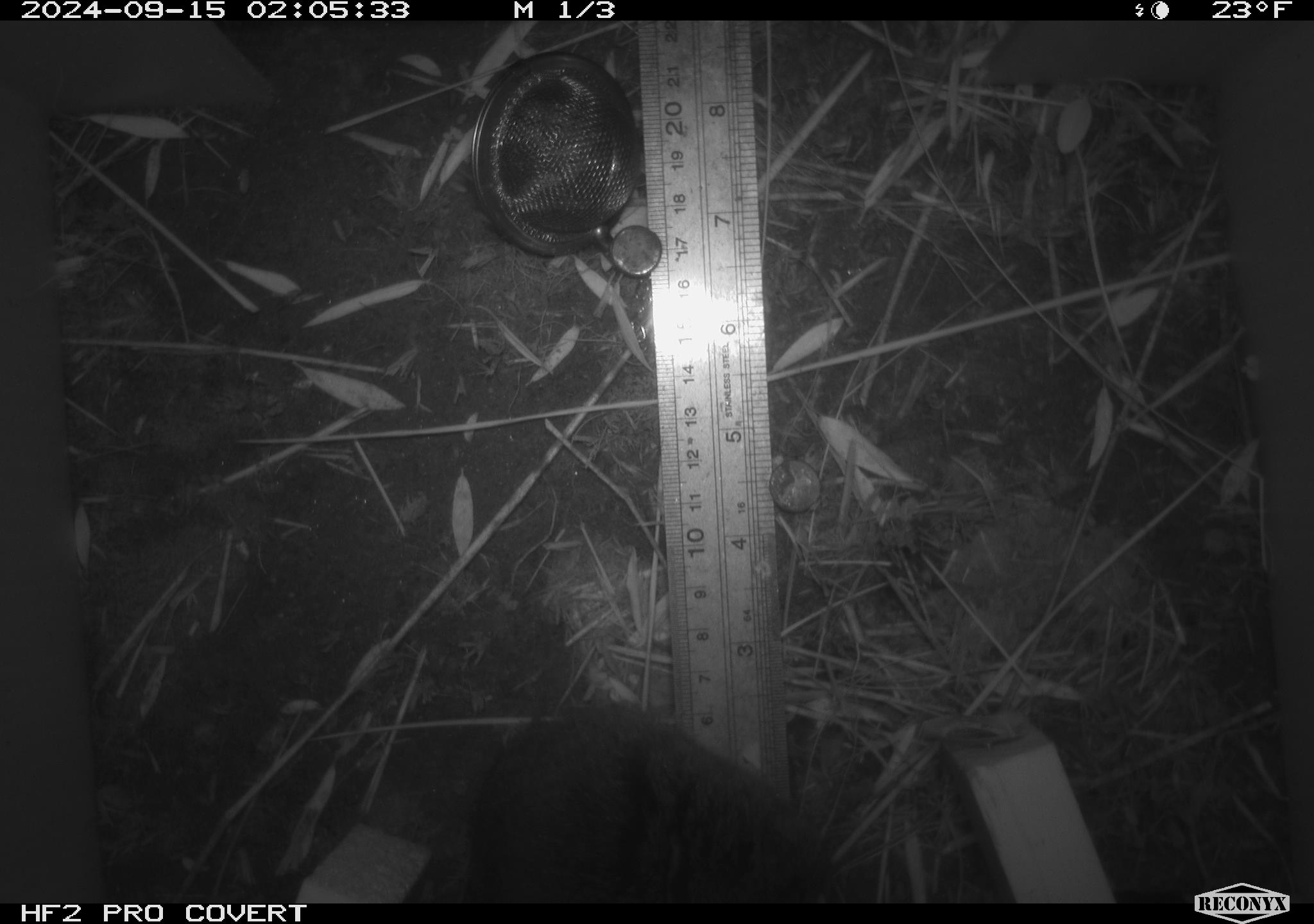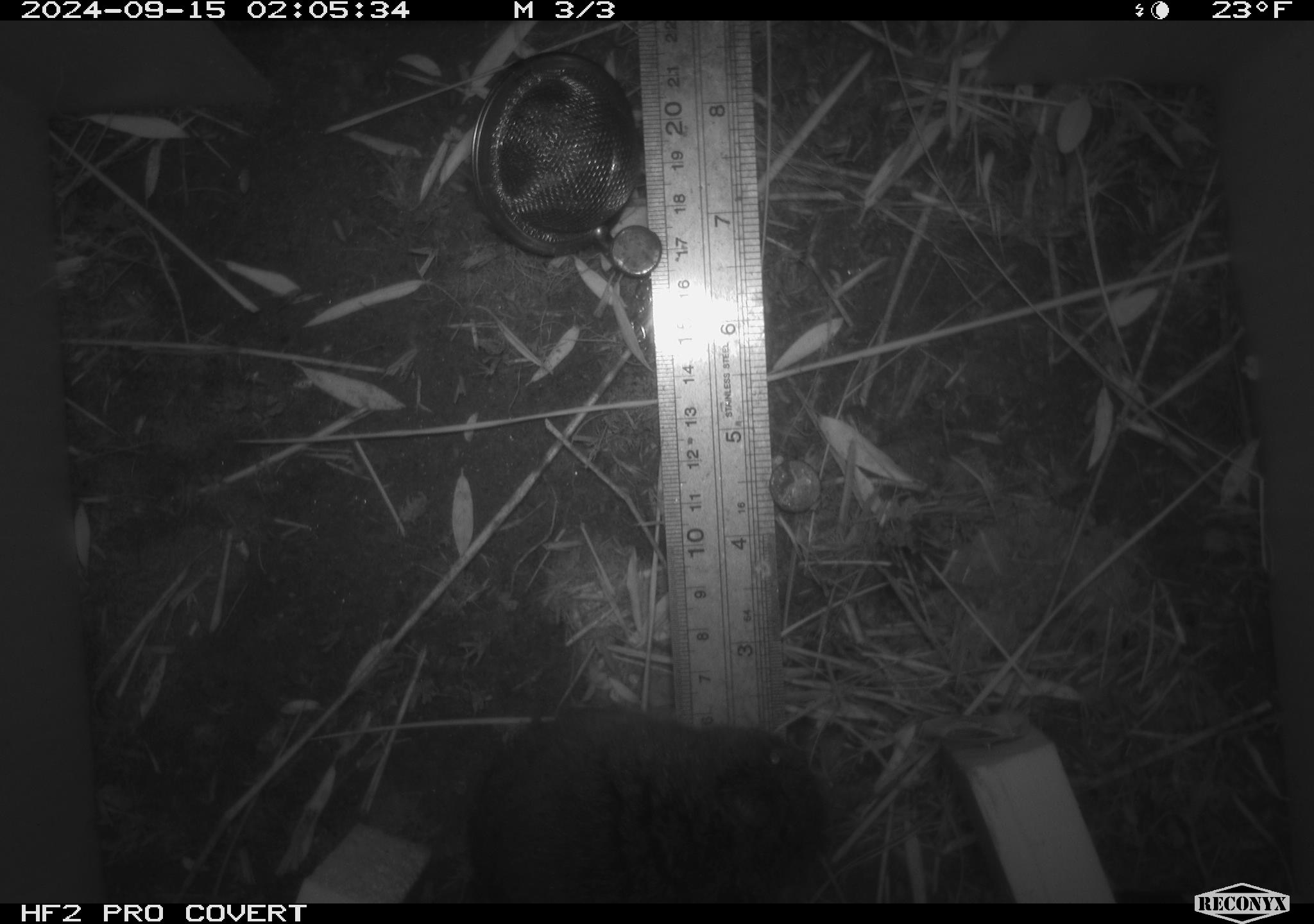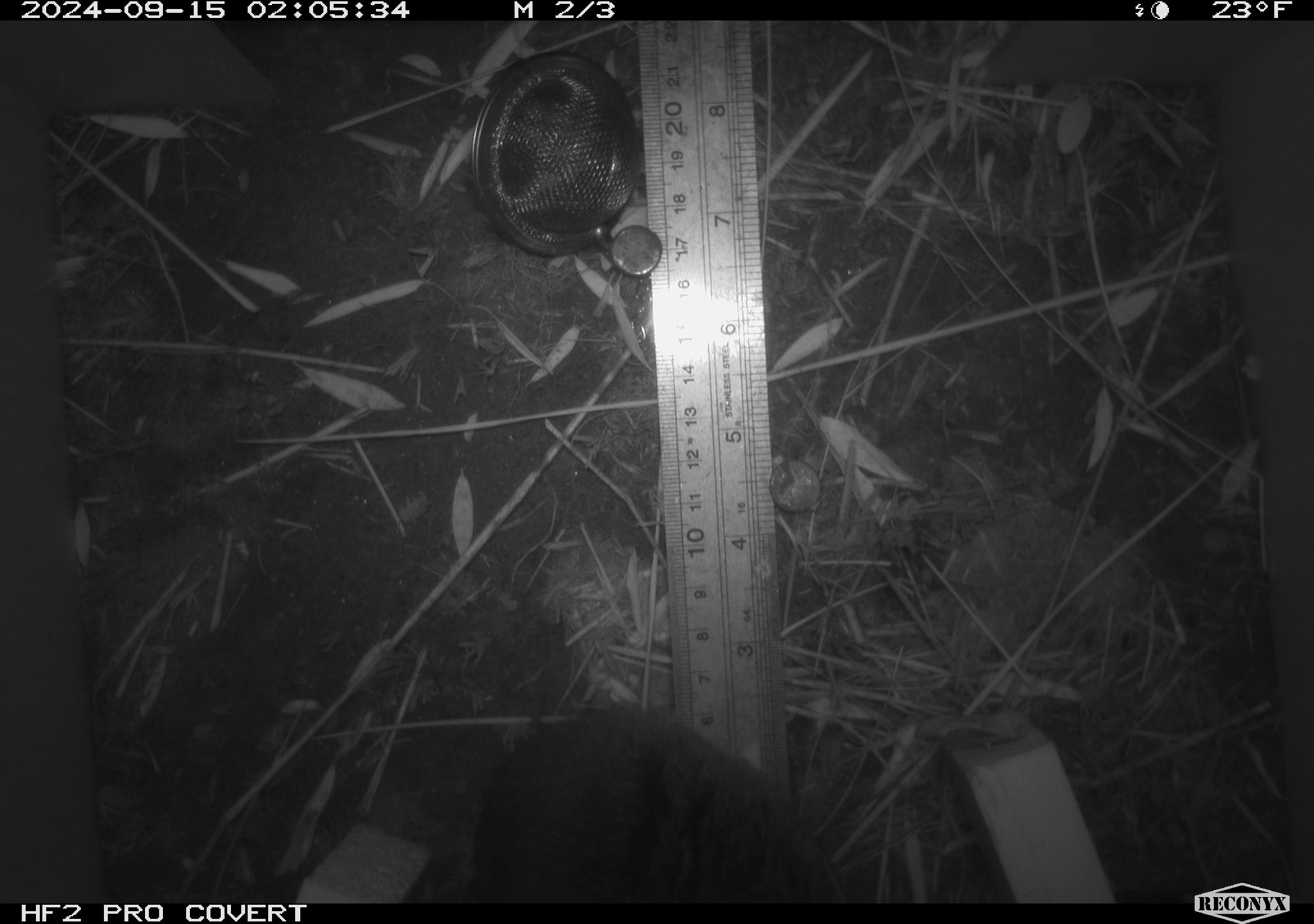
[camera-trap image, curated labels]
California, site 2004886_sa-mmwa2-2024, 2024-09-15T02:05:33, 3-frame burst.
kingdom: Animalia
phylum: Chordata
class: Mammalia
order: Rodentia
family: Cricetidae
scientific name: Arvicolinae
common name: voles, lemmings, and muskrats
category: arvicolinae subfamily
Arvicolinae subfamily (voles, lemmings, and muskrats) (Arvicolinae).